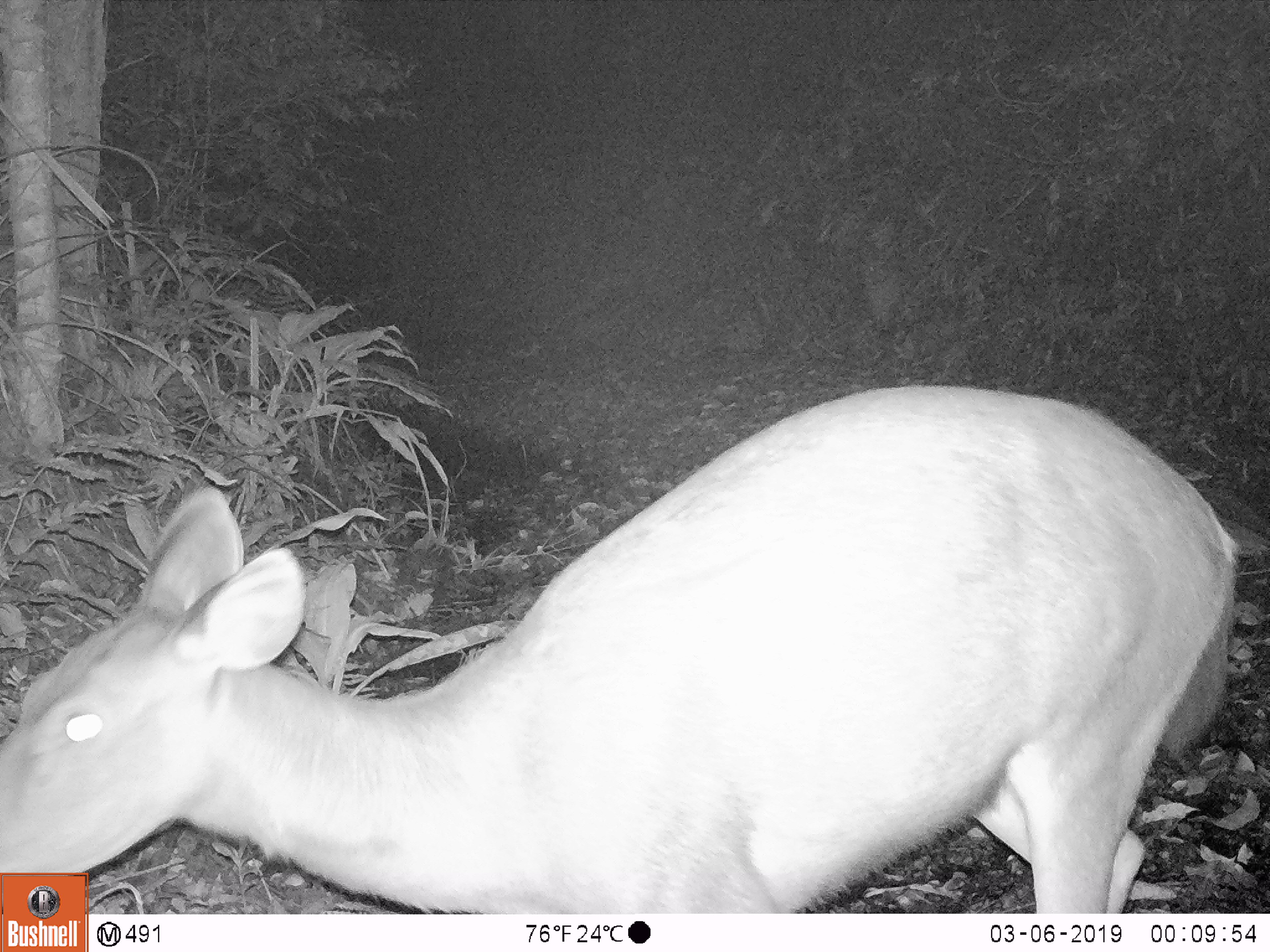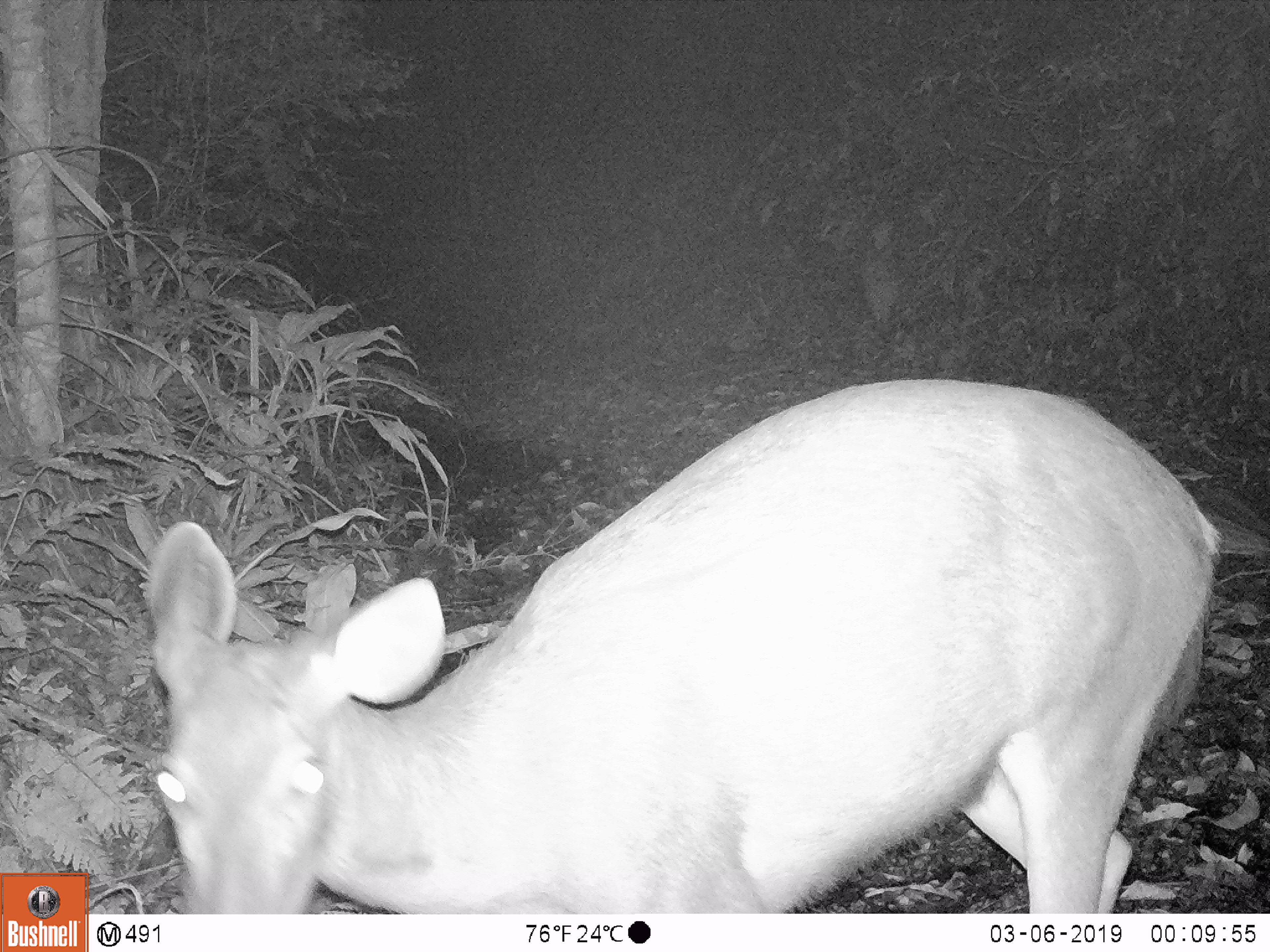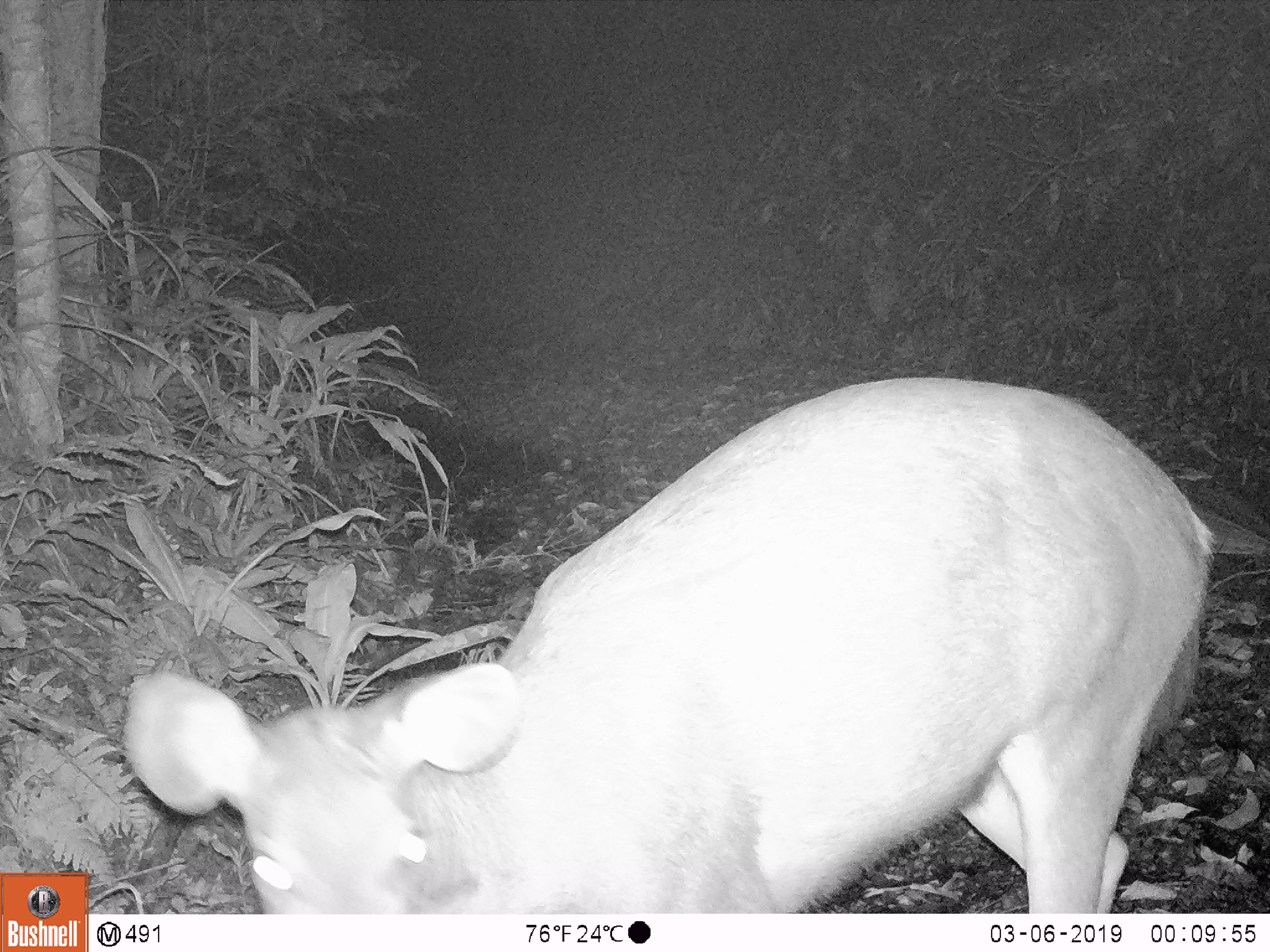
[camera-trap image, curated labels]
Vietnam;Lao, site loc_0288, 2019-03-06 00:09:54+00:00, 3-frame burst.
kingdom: Animalia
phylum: Chordata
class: Mammalia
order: Artiodactyla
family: Cervidae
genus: Rusa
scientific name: Rusa unicolor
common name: sambar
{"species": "sambar (Rusa unicolor)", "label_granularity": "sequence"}